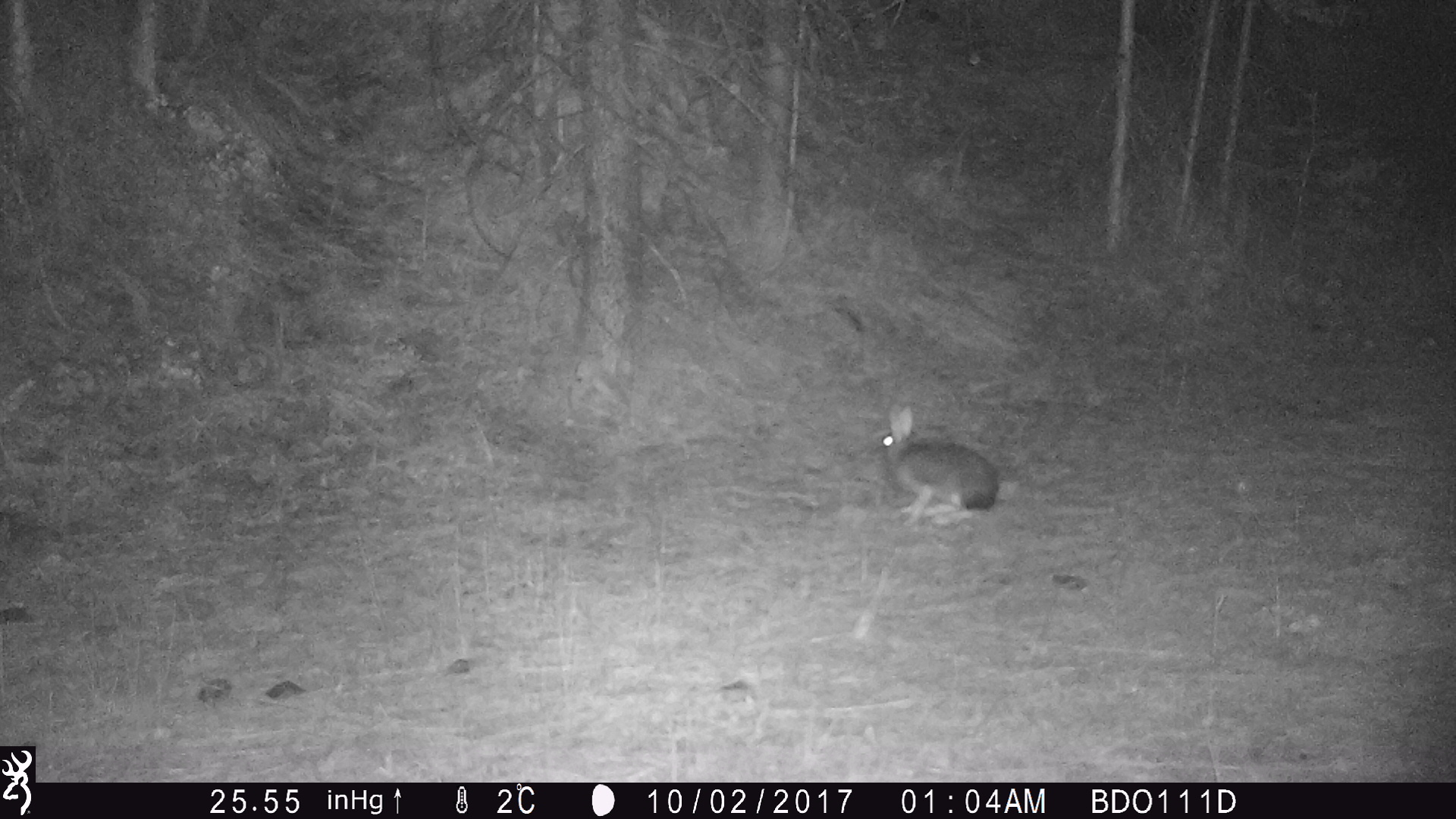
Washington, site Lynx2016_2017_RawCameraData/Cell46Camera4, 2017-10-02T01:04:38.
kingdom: Animalia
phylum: Chordata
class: Mammalia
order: Lagomorpha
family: Leporidae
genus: Lepus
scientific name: Lepus americanus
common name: snowshoe hare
Lepus americanus (snowshoe hare). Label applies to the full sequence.